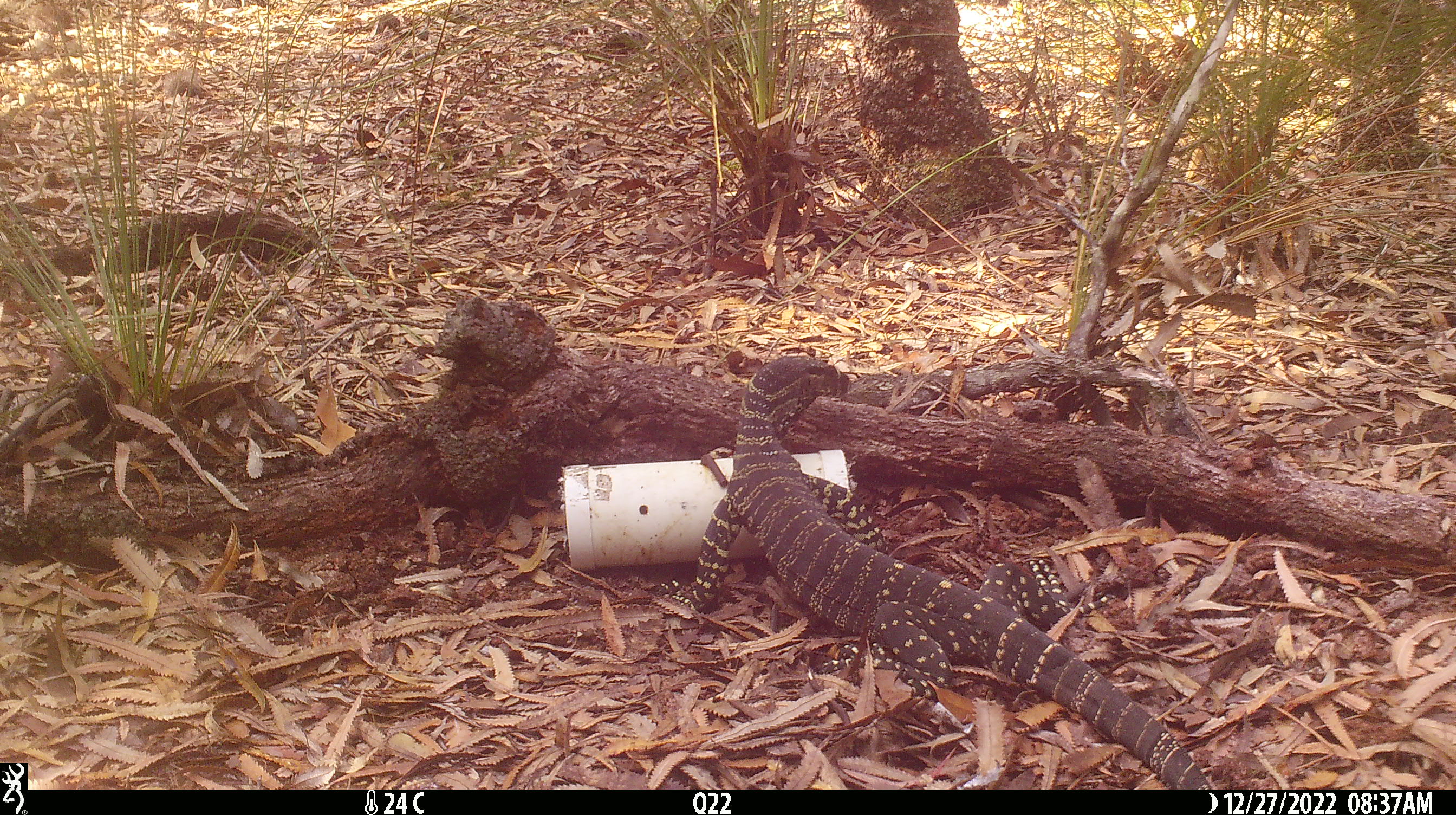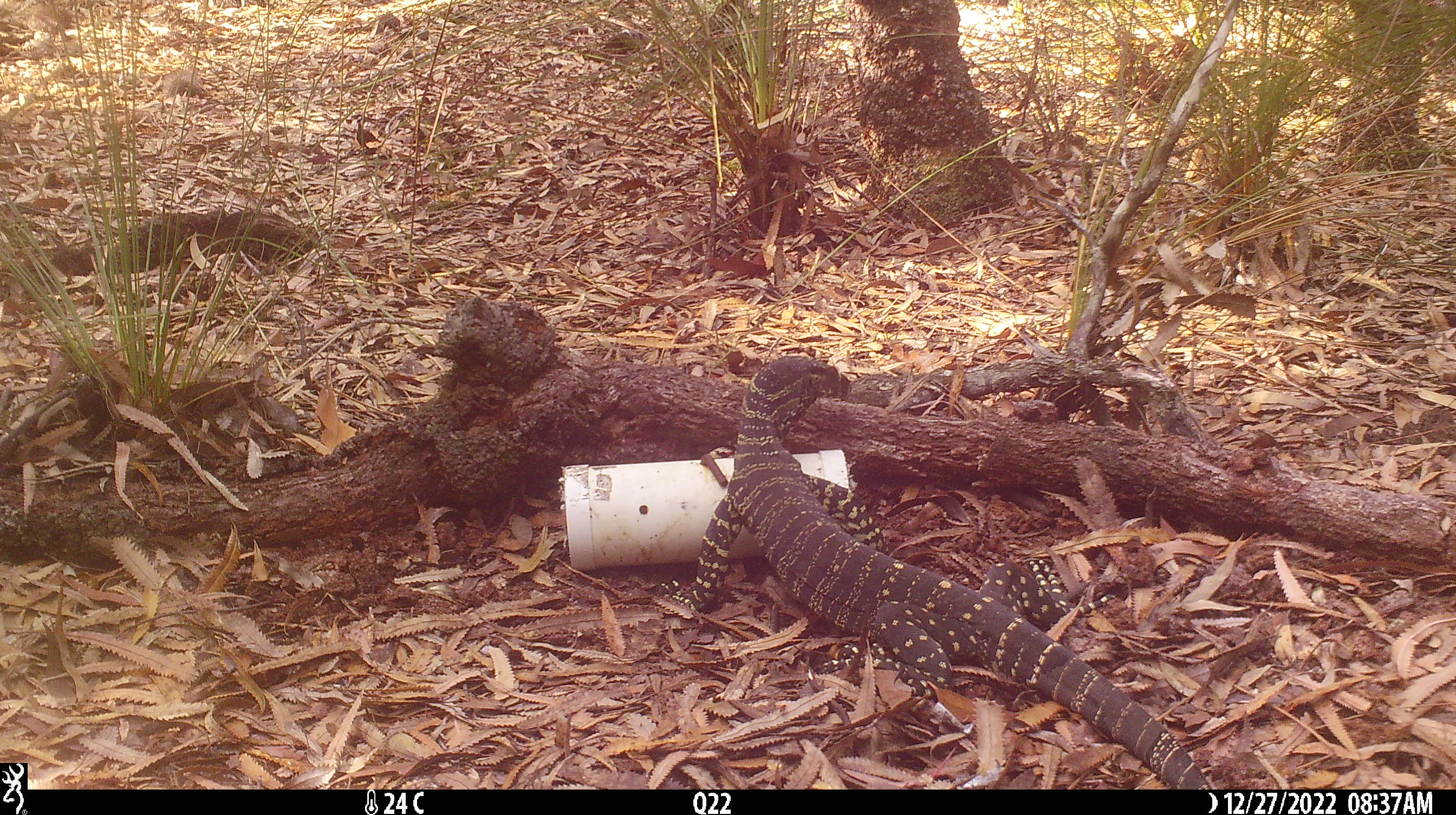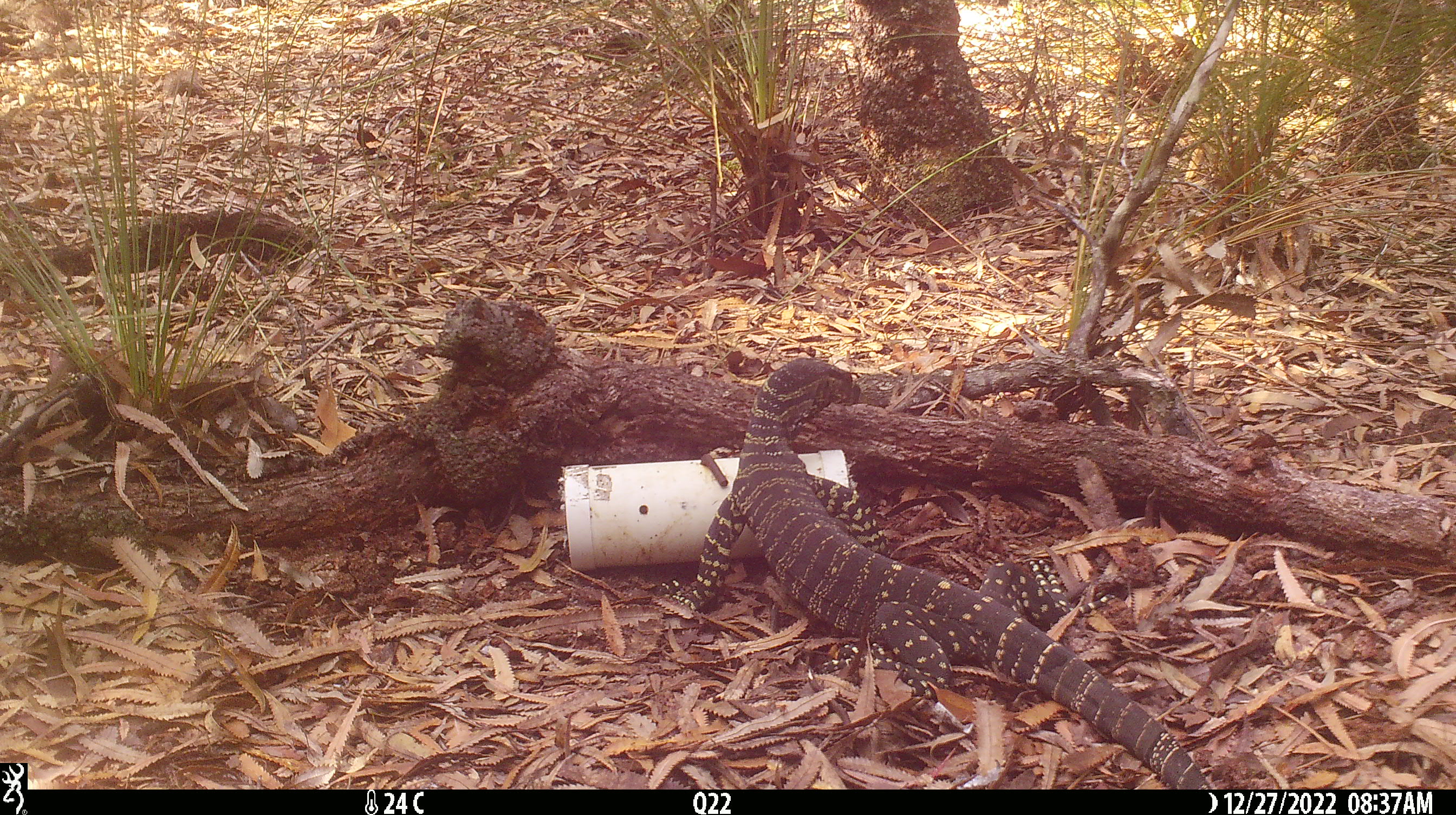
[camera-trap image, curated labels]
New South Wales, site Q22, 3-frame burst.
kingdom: Animalia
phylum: Chordata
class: Reptilia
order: Squamata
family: Varanidae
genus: Varanus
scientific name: Varanus varius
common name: lace monitor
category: goanna